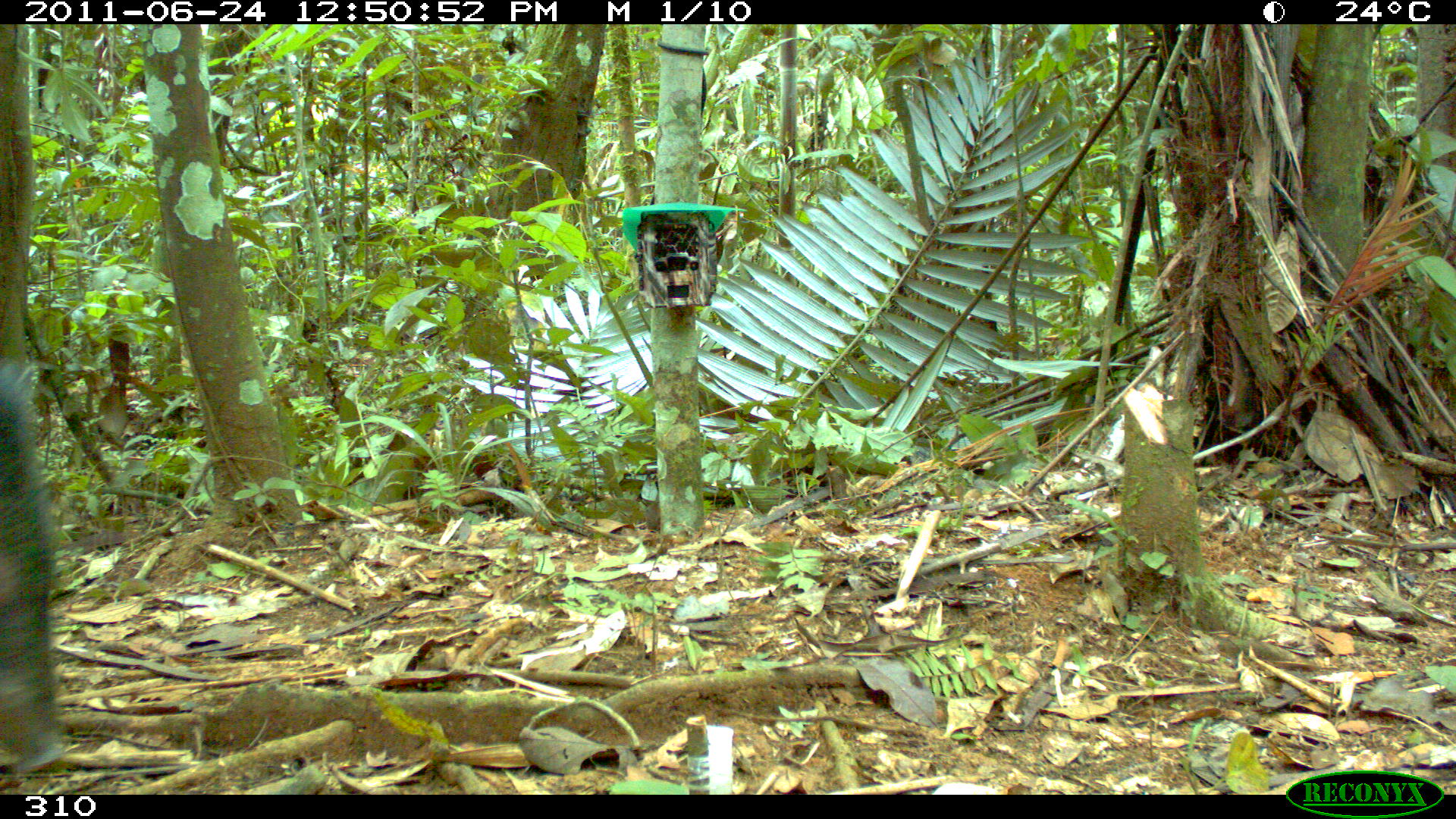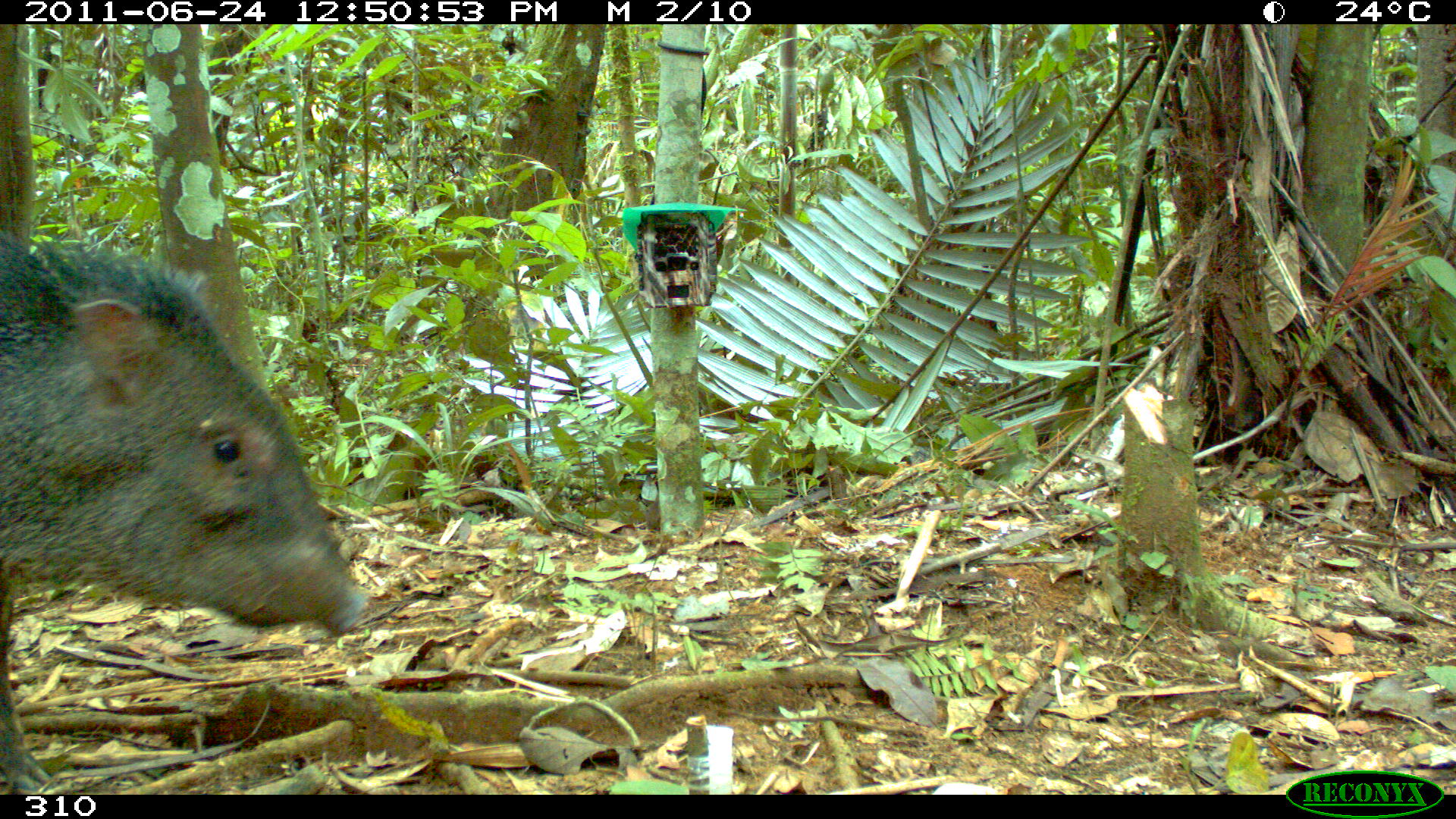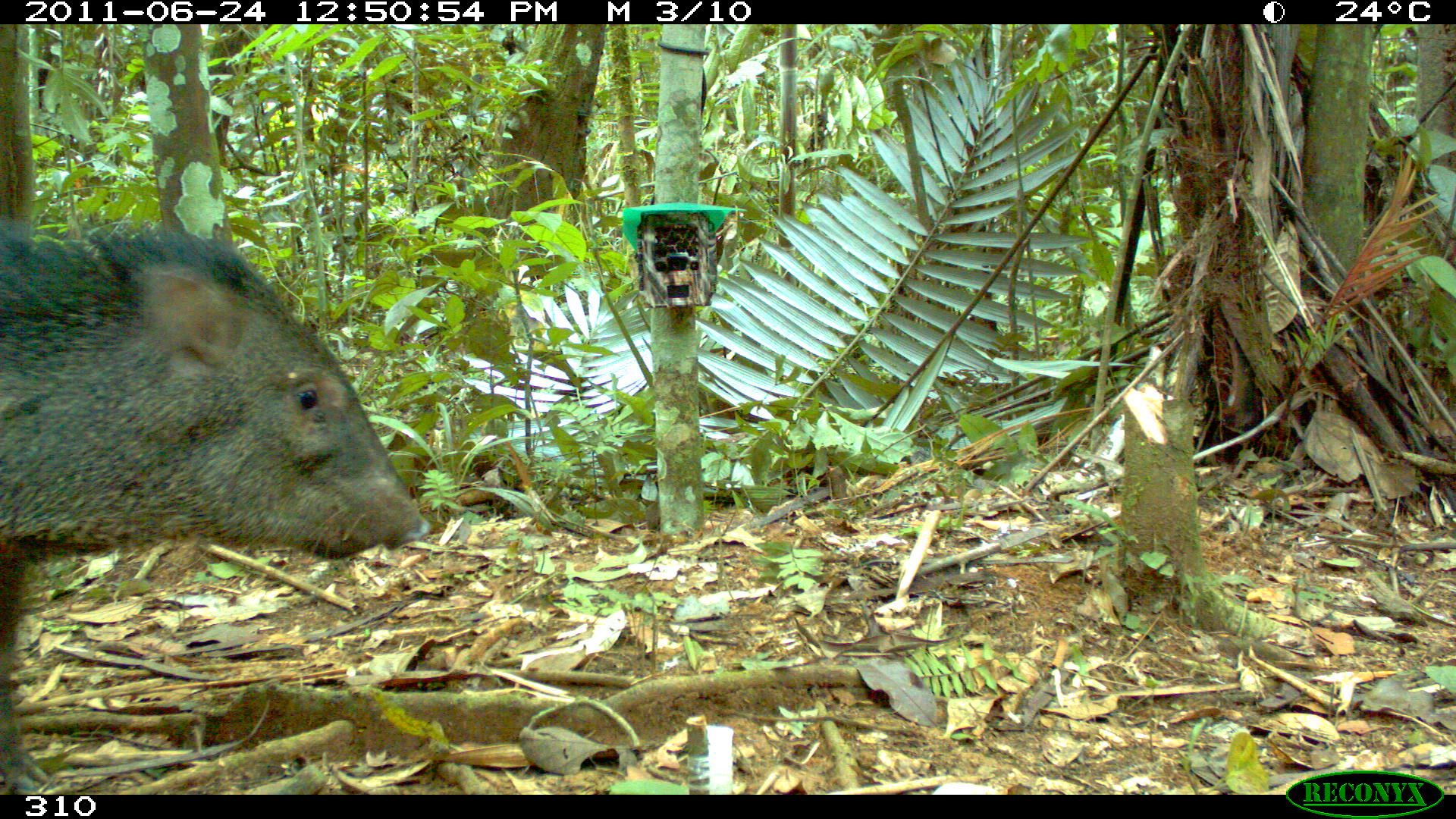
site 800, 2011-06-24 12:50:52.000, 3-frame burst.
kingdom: Animalia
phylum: Chordata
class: Mammalia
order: Artiodactyla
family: Tayassuidae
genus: Pecari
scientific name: Pecari tajacu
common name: collared peccary